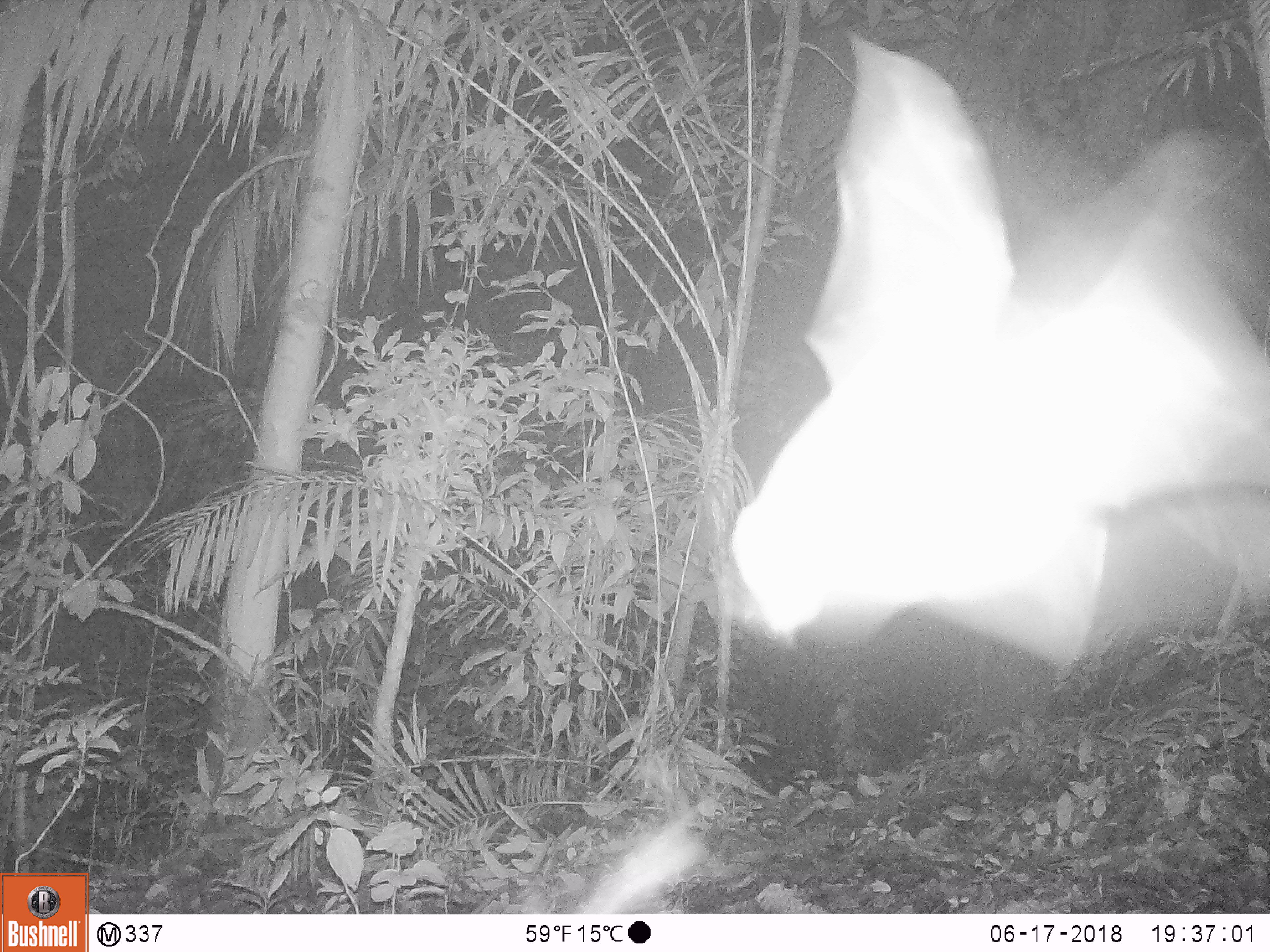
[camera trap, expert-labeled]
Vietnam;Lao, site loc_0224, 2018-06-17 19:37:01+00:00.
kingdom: Animalia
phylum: Chordata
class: Mammalia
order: Chiroptera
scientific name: Chiroptera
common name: bat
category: unidentified bat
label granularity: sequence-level